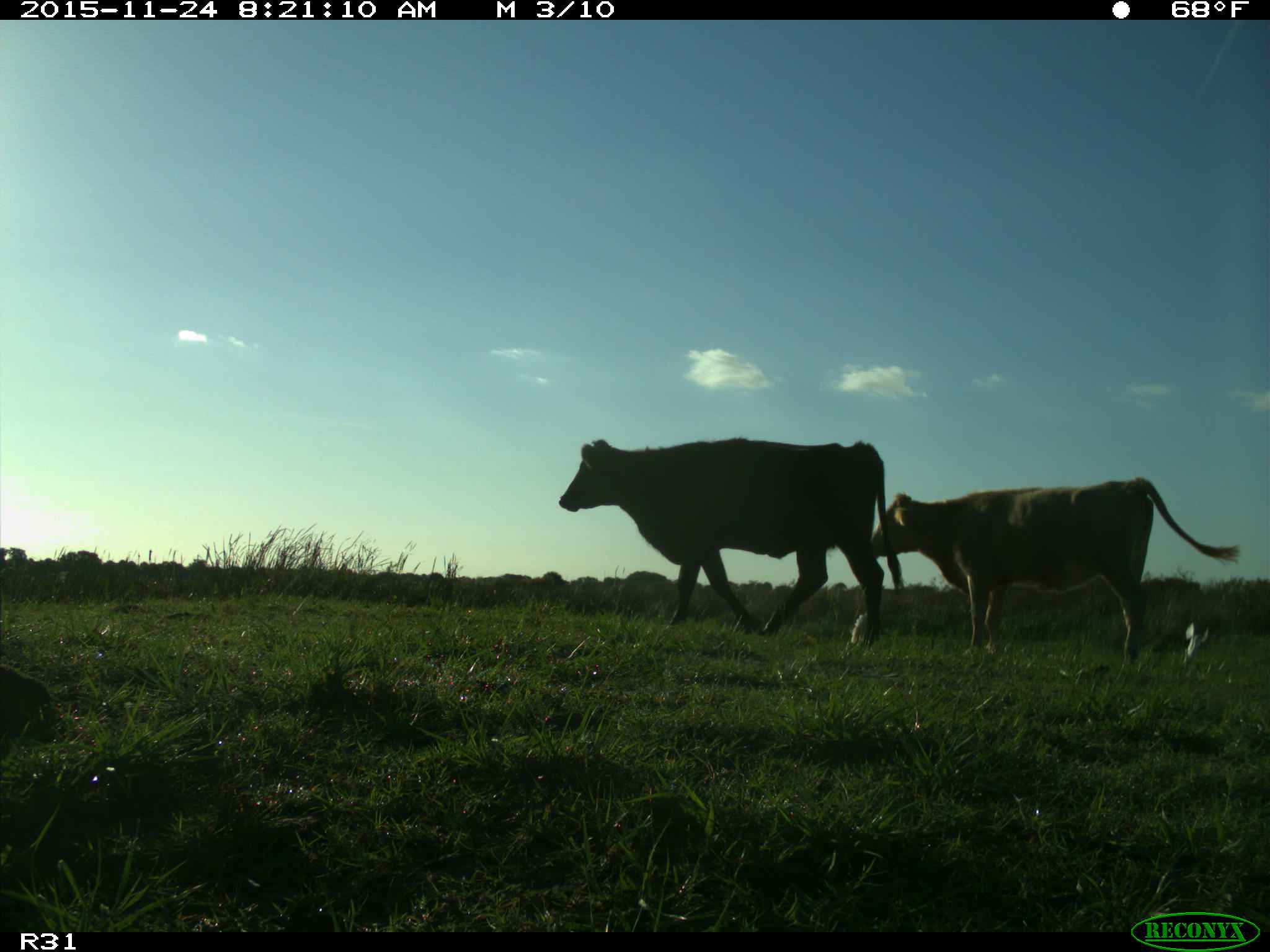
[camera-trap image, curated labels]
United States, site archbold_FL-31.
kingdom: Animalia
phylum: Chordata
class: Mammalia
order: Artiodactyla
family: Bovidae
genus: Bos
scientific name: Bos taurus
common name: domestic cow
Bos taurus (domestic cow).